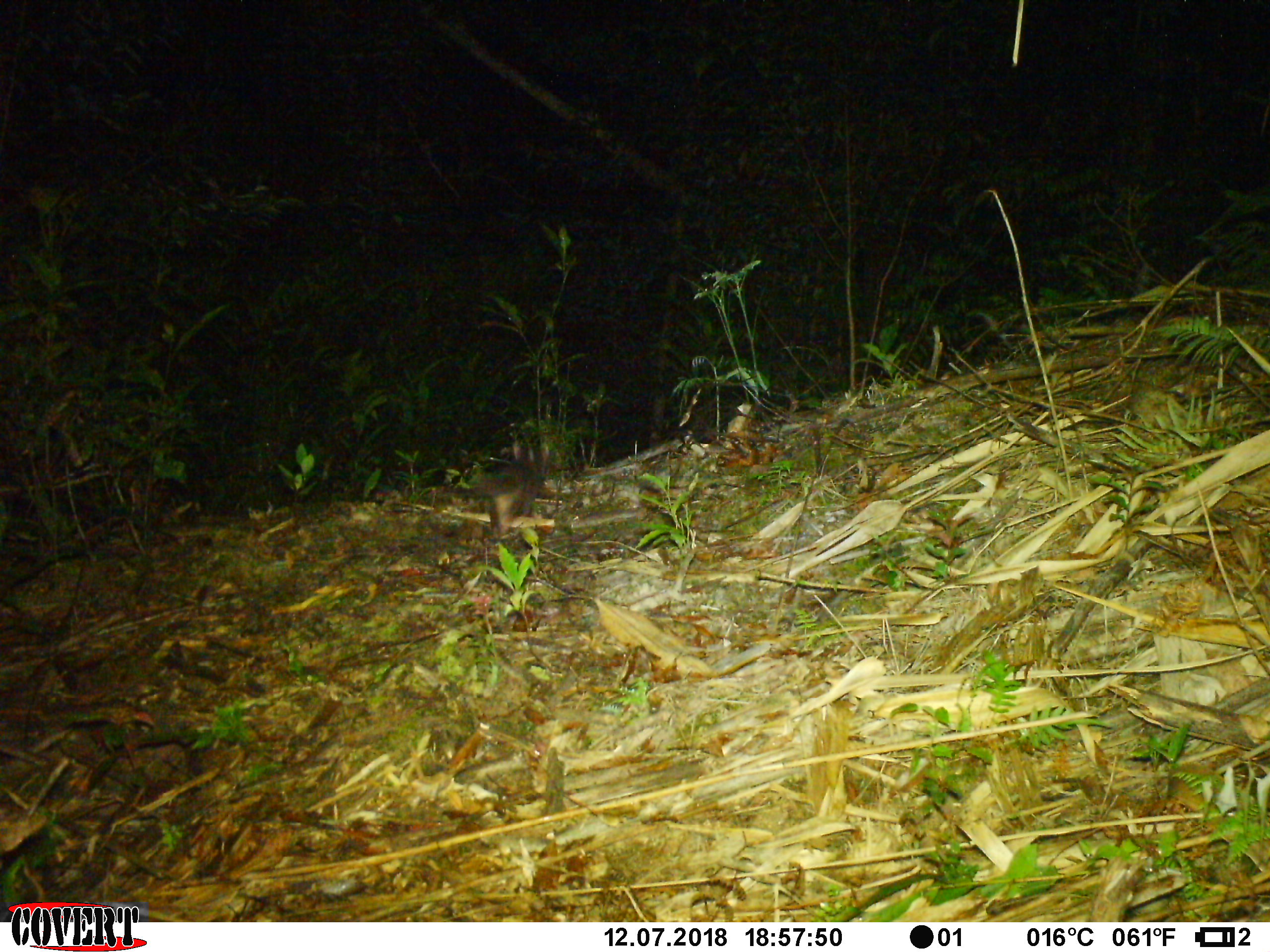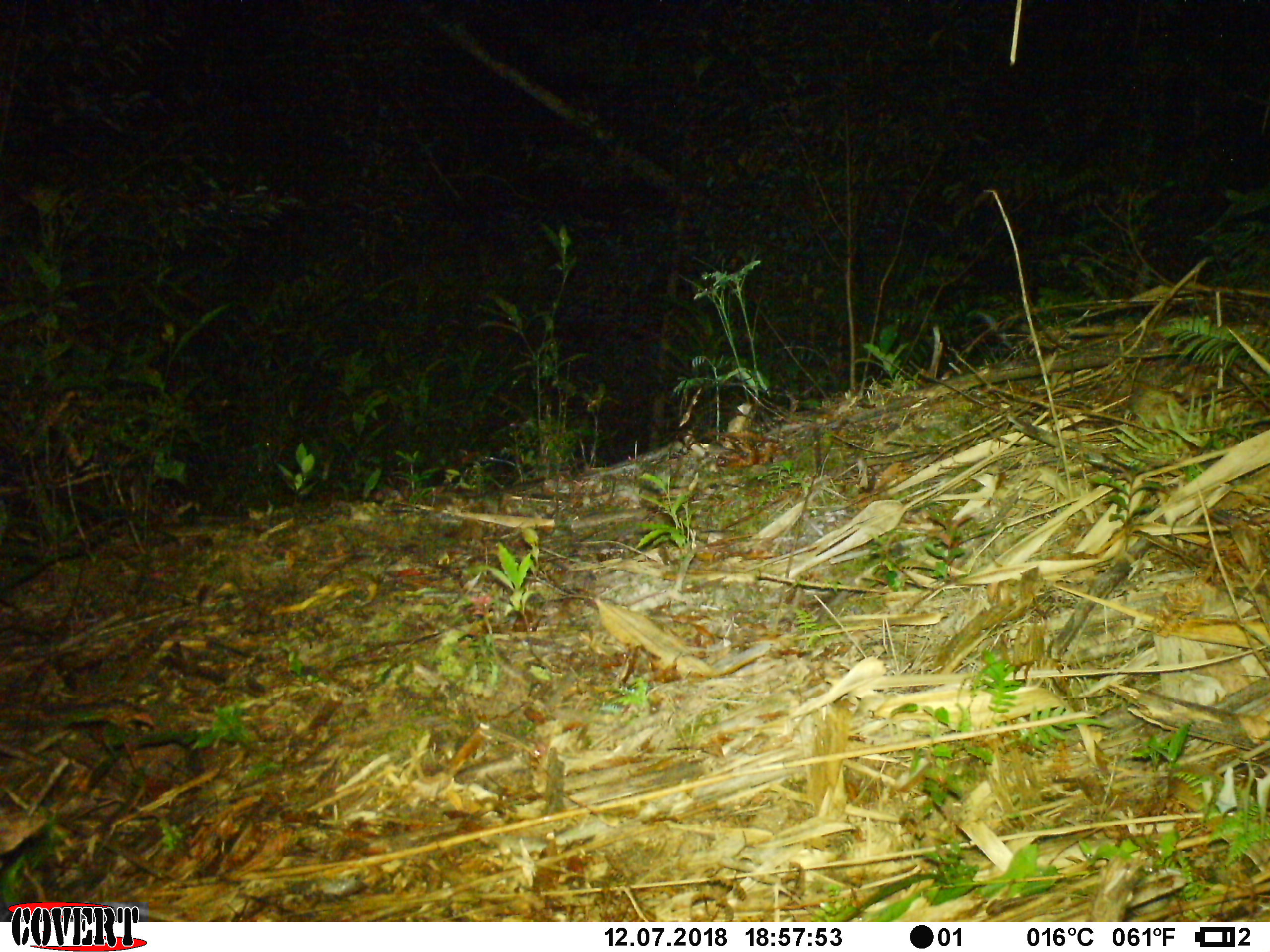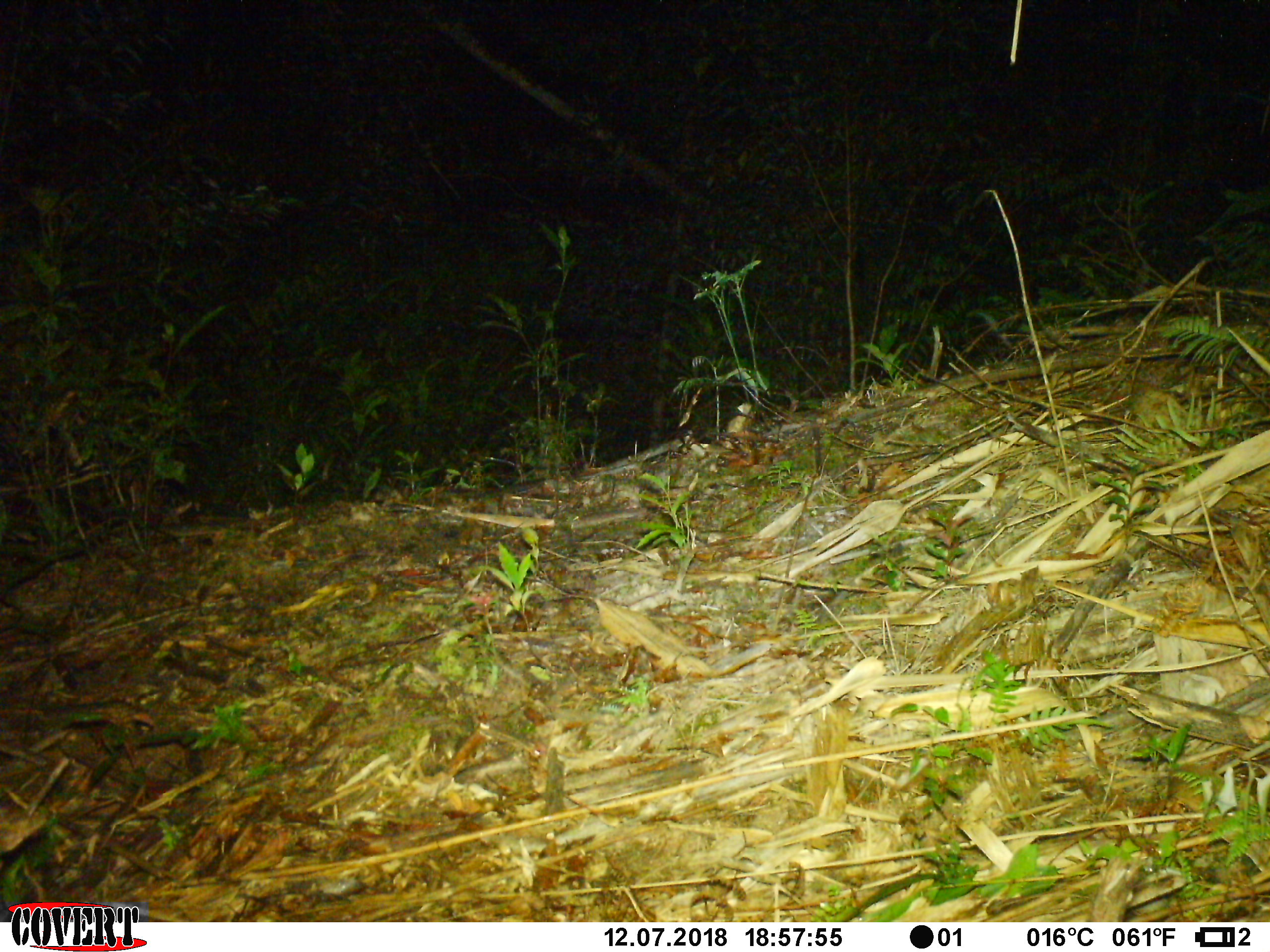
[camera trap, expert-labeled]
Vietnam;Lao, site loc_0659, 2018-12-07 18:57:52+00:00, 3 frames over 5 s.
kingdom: Animalia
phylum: Chordata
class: Mammalia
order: Carnivora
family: Mustelidae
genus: Melogale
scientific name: Melogale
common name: ferret badger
Ferret badger (Melogale). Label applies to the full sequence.